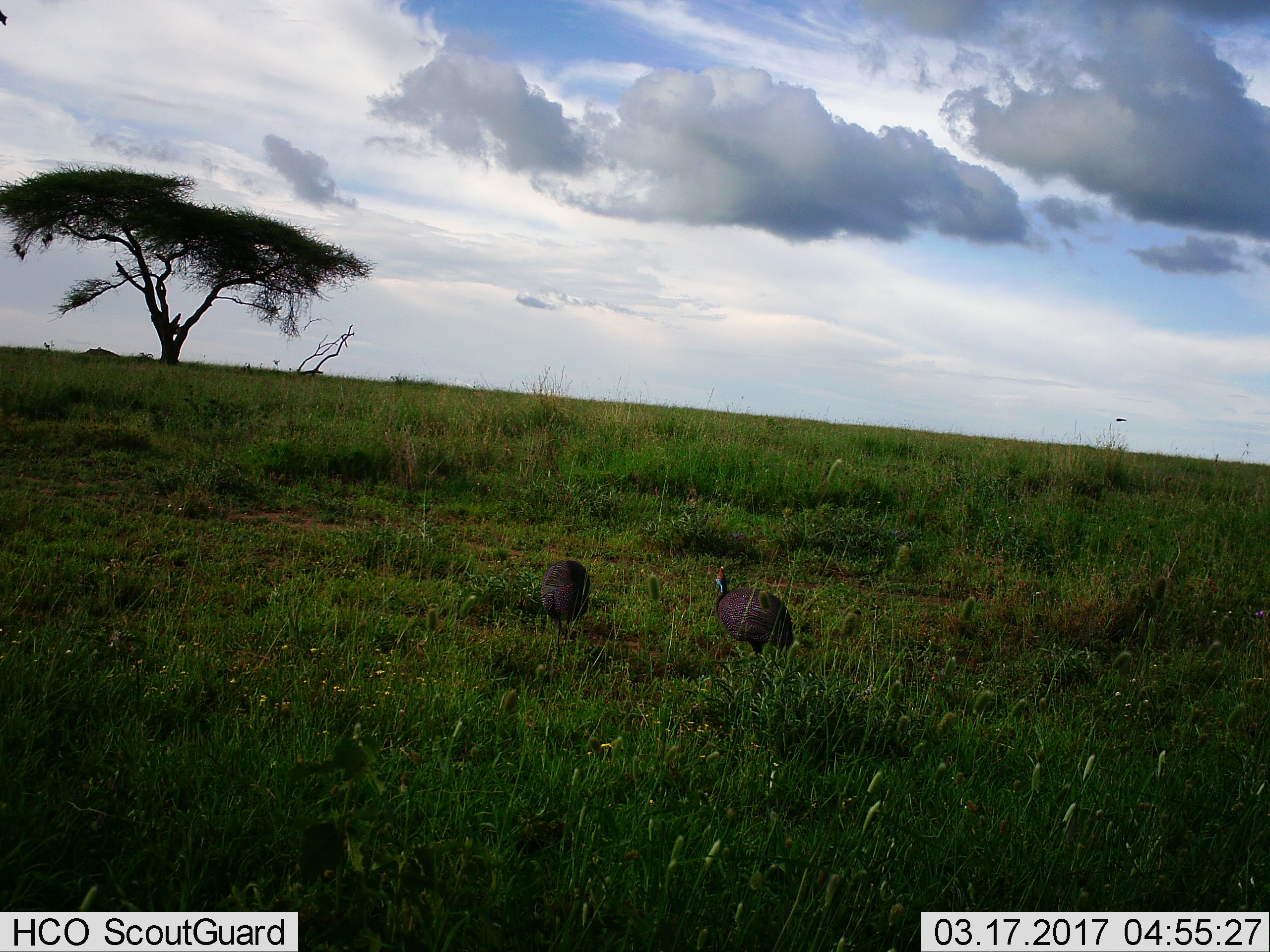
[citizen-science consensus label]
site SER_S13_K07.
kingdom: Animalia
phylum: Chordata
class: Aves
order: Galliformes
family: Numididae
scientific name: Numididae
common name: guineafowl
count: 2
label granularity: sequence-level